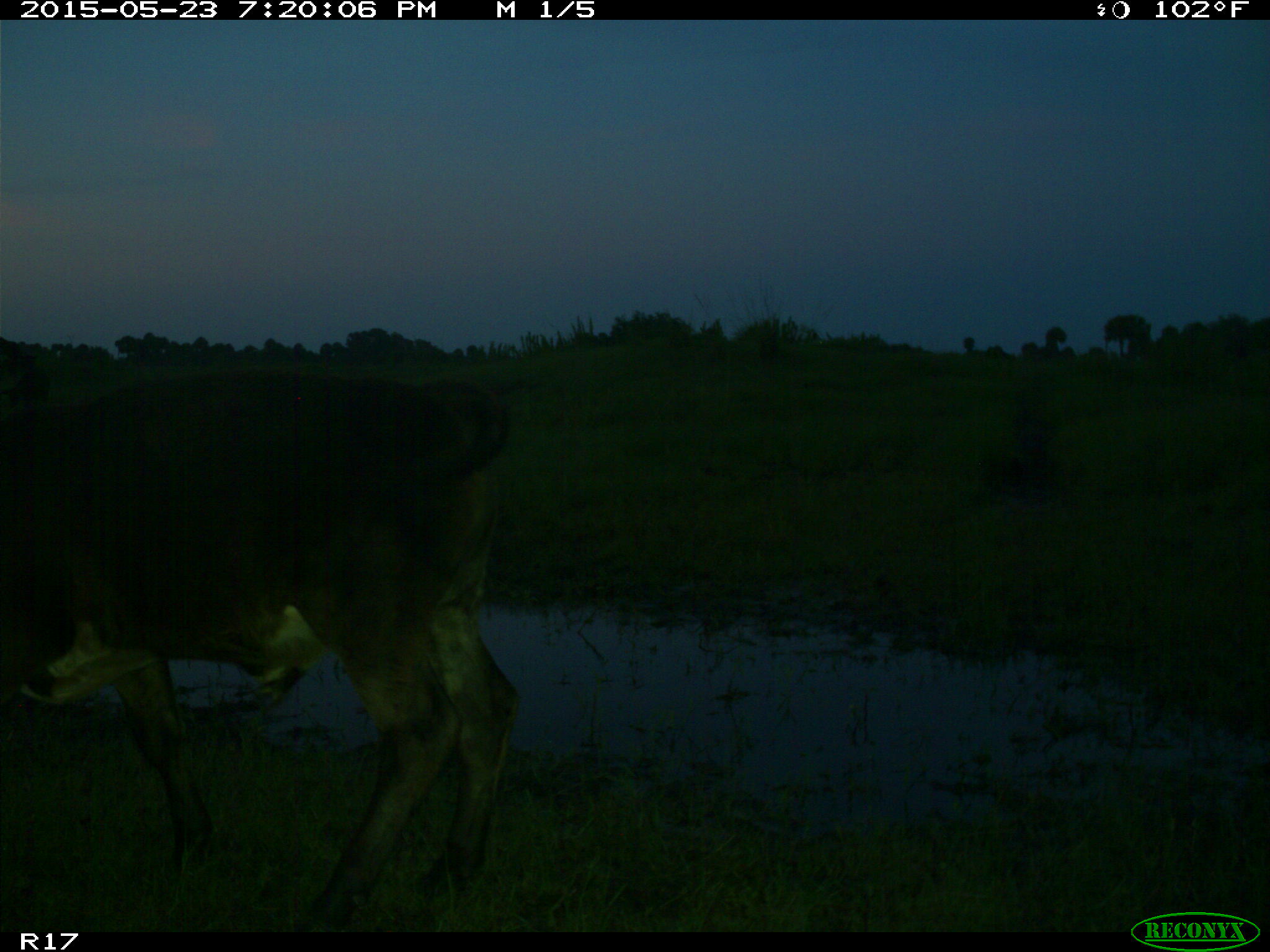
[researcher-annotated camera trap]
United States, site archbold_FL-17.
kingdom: Animalia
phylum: Chordata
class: Mammalia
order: Artiodactyla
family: Bovidae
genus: Bos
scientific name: Bos taurus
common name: domestic cow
Bos taurus (domestic cow).